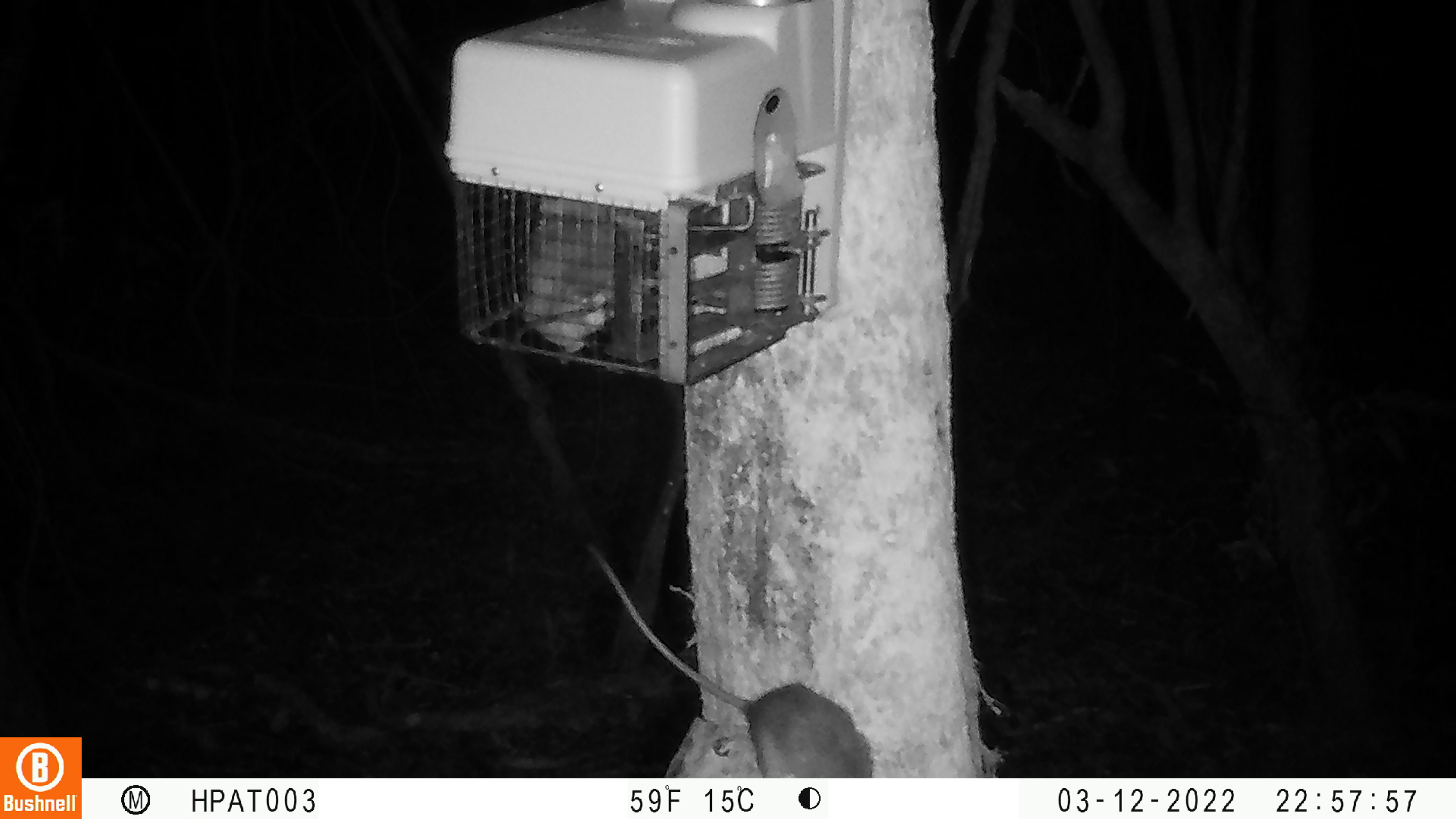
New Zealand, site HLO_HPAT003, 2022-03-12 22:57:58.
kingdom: Animalia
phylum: Chordata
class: Mammalia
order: Rodentia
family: Muridae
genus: Rattus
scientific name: Rattus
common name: rat